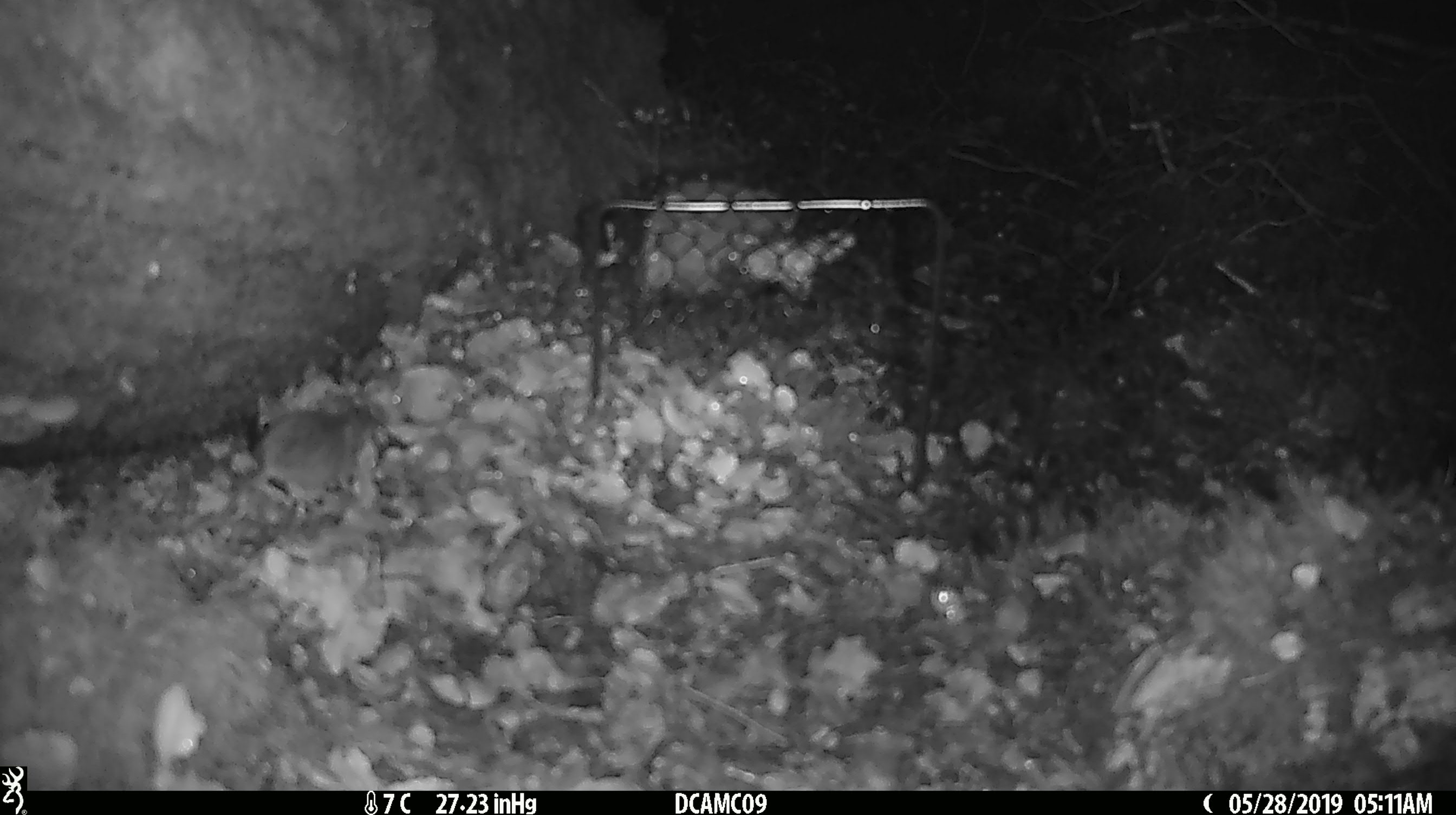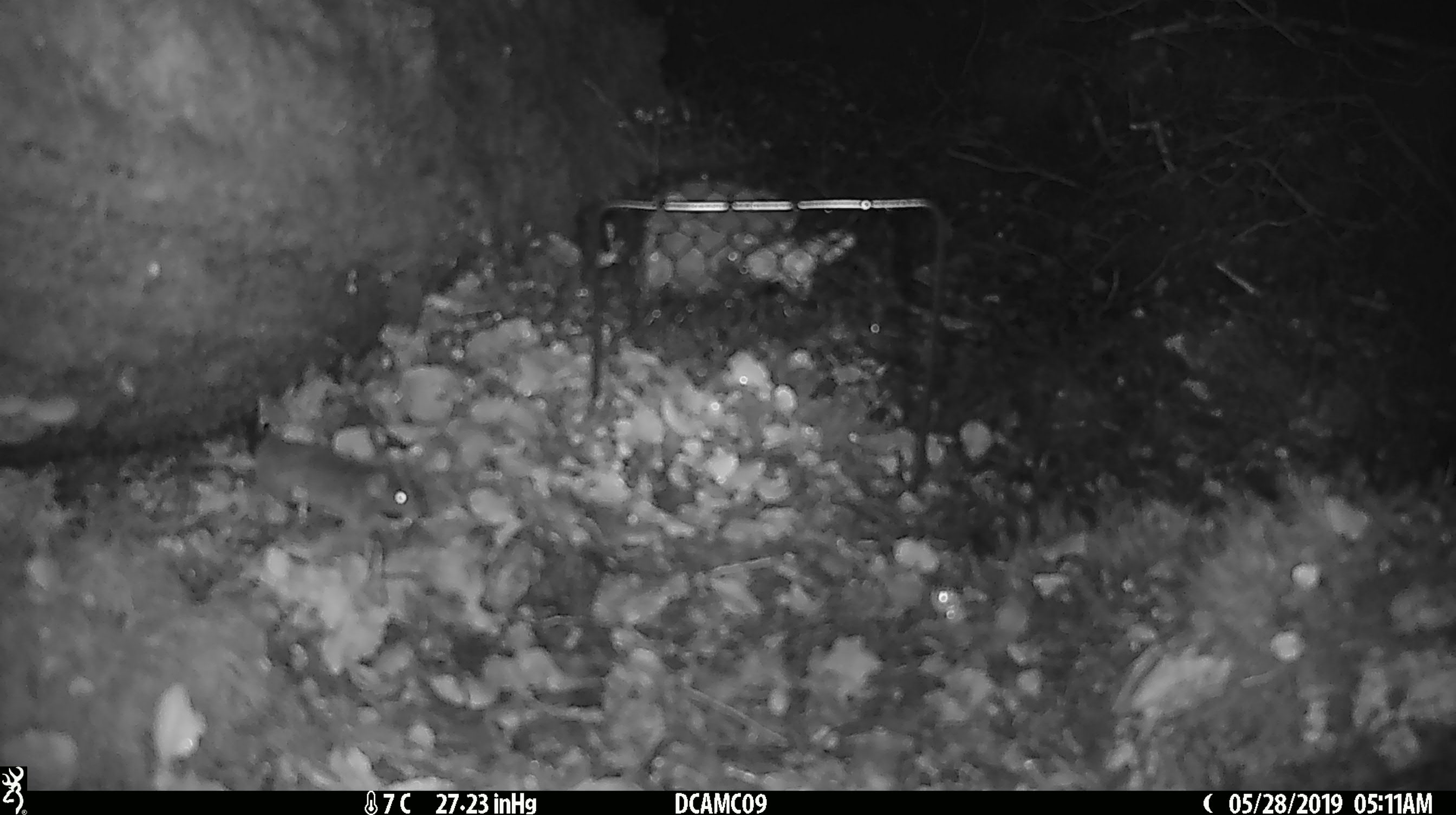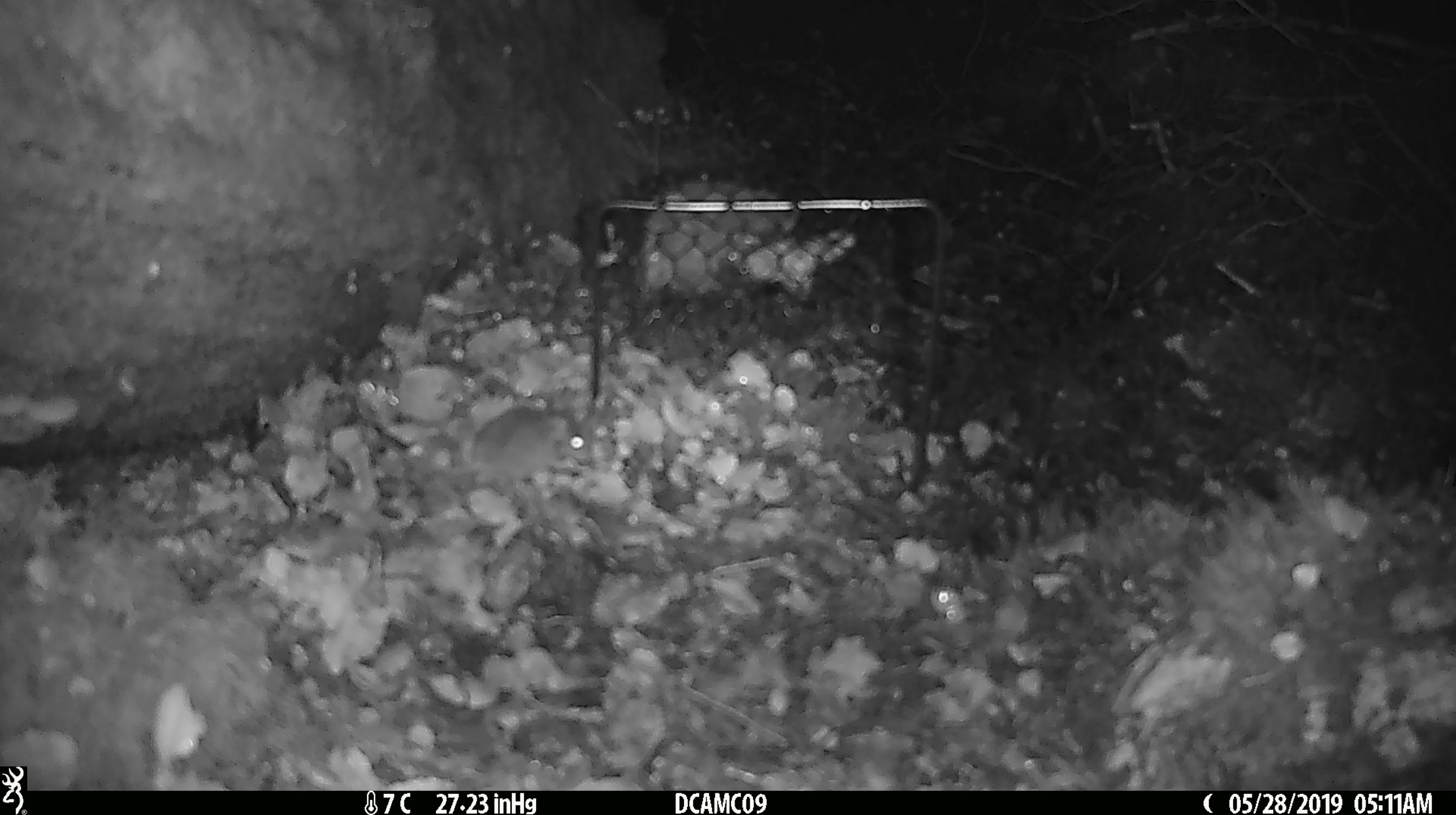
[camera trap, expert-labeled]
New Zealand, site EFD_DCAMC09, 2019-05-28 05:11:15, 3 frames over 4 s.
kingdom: Animalia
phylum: Chordata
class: Mammalia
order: Rodentia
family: Muridae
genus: Mus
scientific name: Mus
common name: mouse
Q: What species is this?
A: Mouse (Mus).